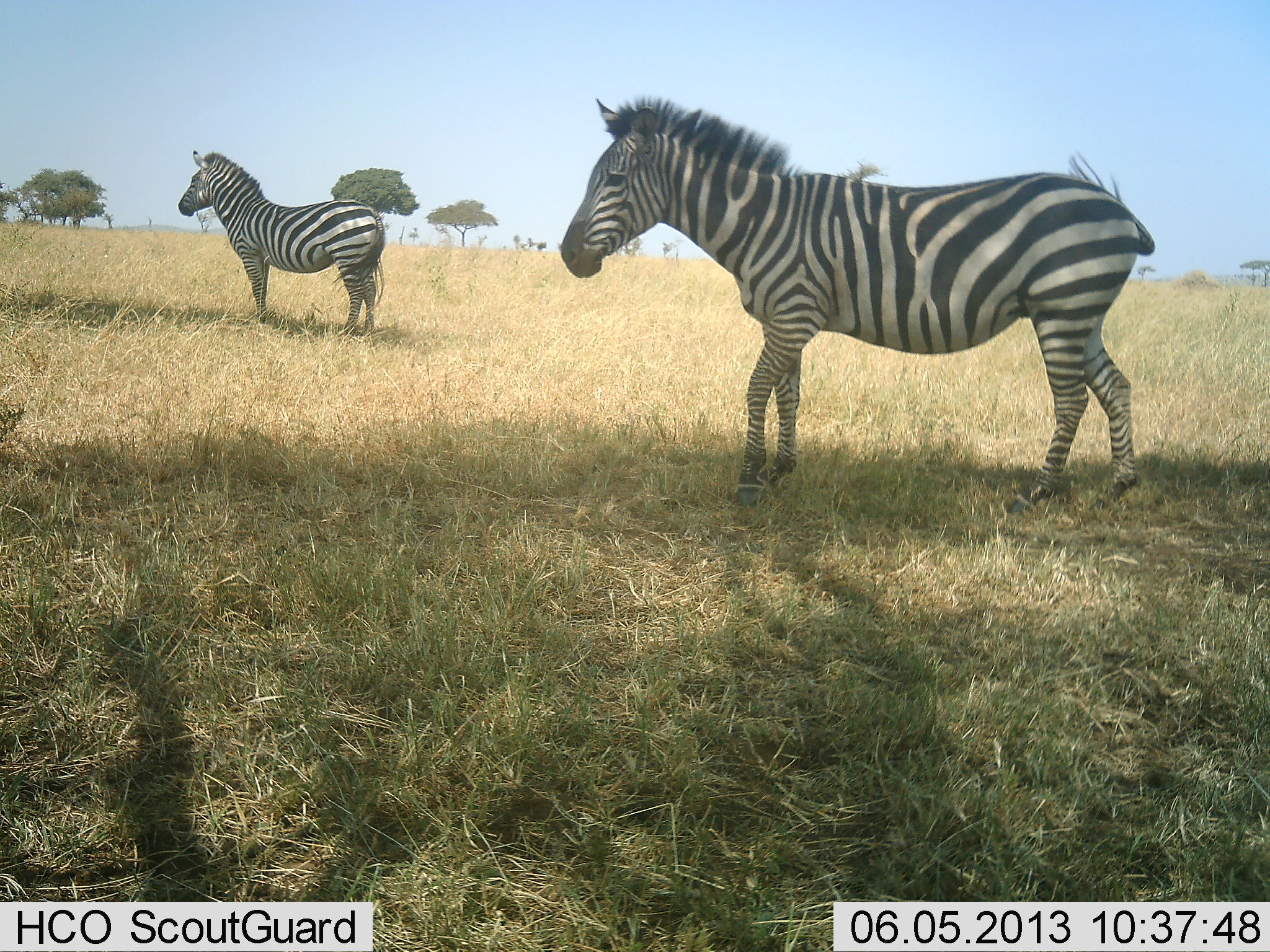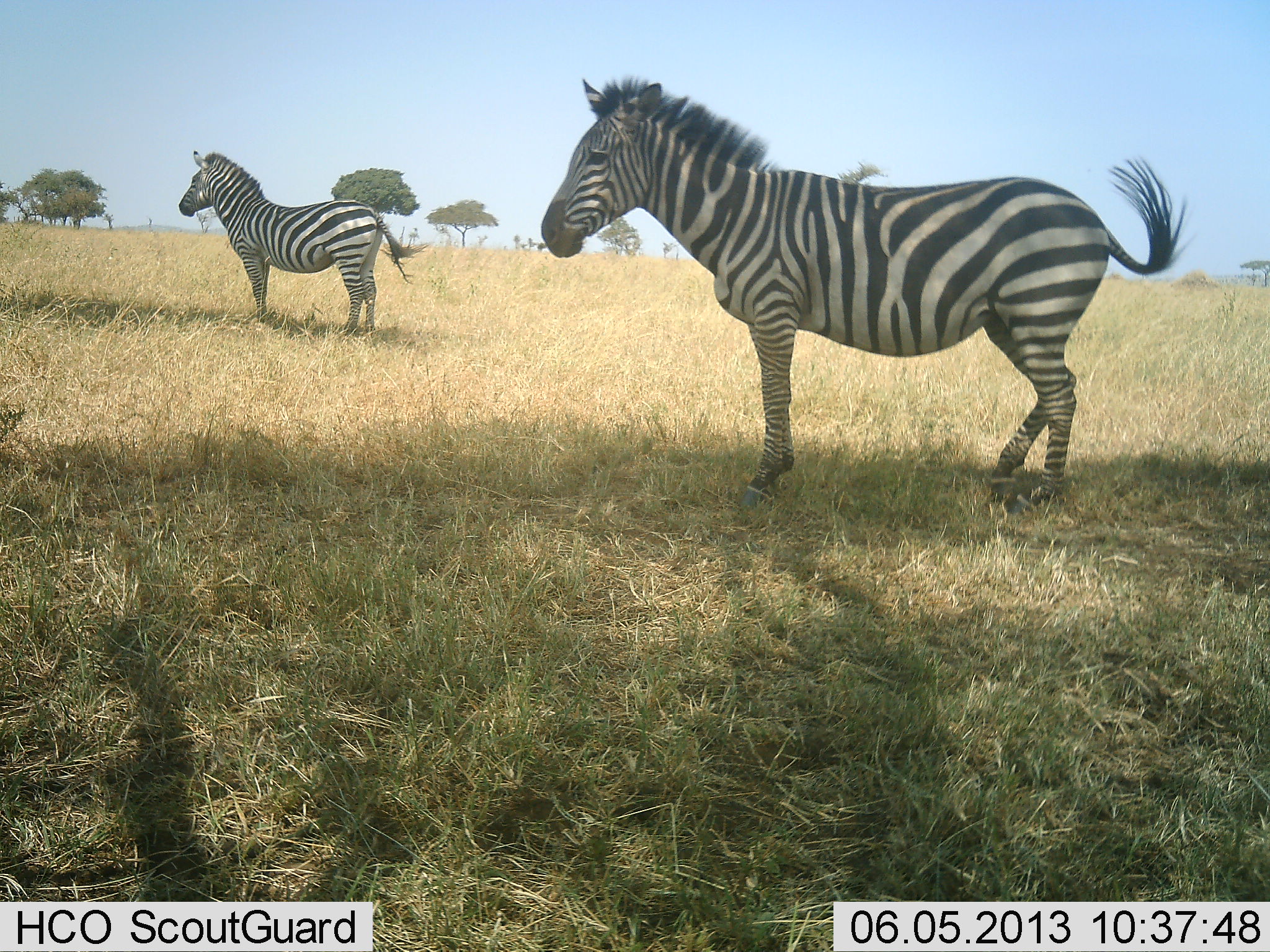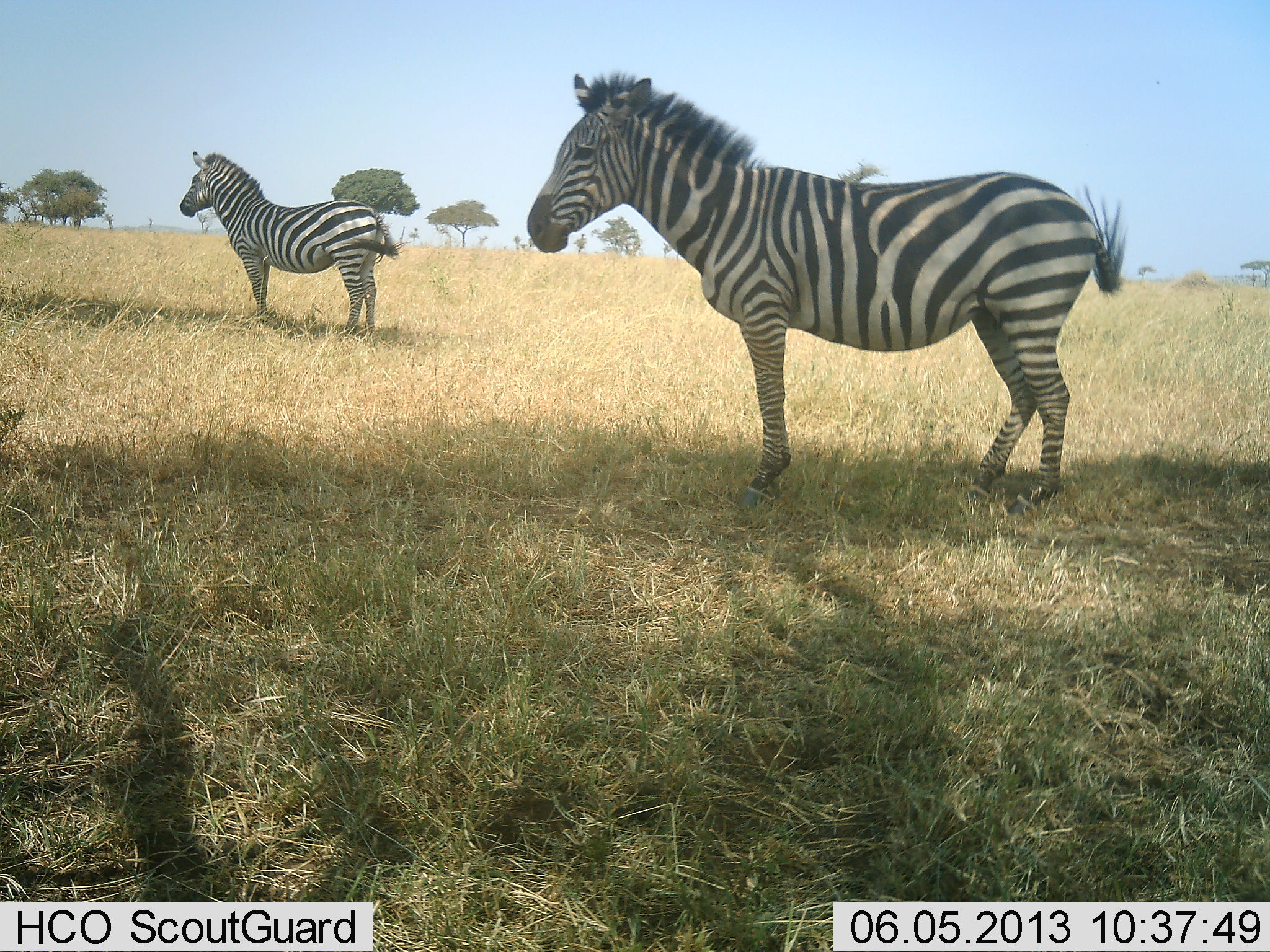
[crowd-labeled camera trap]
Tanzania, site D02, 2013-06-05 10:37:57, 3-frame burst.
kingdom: Animalia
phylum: Chordata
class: Mammalia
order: Perissodactyla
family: Equidae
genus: Equus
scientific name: Equus quagga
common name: plains zebra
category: zebra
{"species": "zebra (plains zebra) (Equus quagga)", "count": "2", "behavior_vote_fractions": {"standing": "91%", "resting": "6%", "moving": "22%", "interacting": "3%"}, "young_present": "0%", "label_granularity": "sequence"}